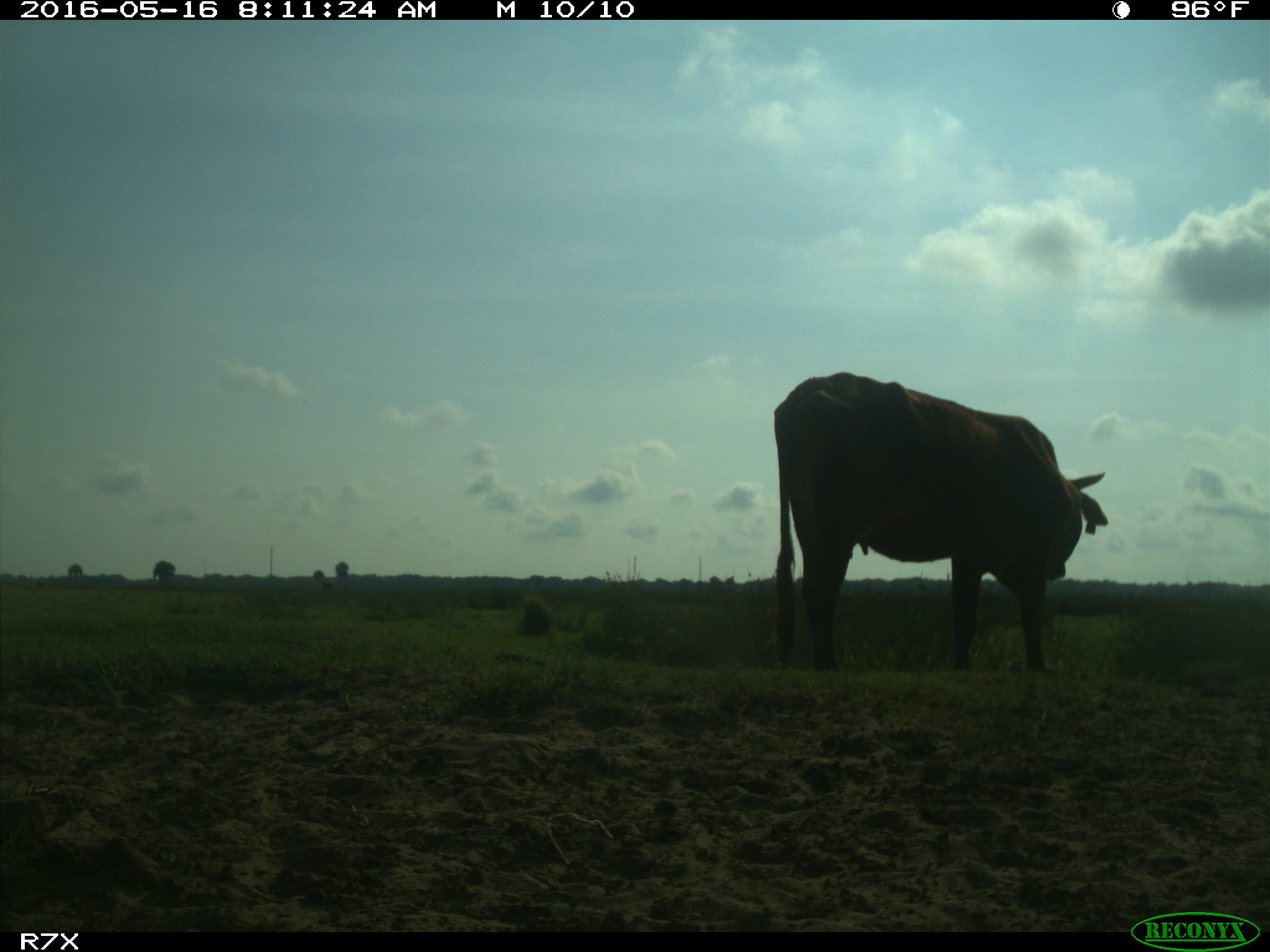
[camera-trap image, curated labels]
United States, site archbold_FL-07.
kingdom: Animalia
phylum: Chordata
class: Mammalia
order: Artiodactyla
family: Bovidae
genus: Bos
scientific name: Bos taurus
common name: domestic cow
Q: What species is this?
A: Bos taurus (domestic cow).